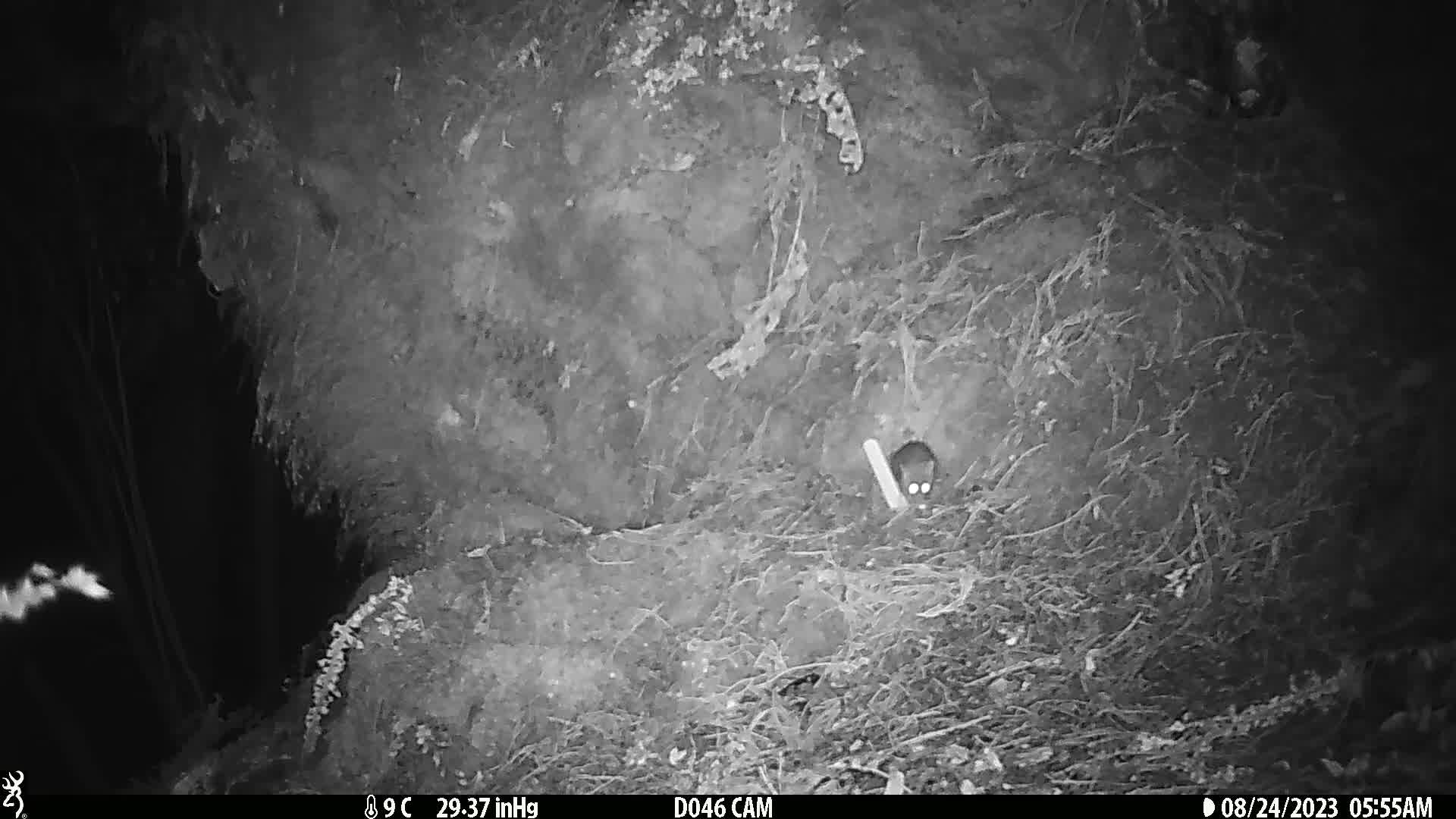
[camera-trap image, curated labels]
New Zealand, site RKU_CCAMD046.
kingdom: Animalia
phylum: Chordata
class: Mammalia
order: Rodentia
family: Muridae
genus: Rattus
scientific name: Rattus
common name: rat